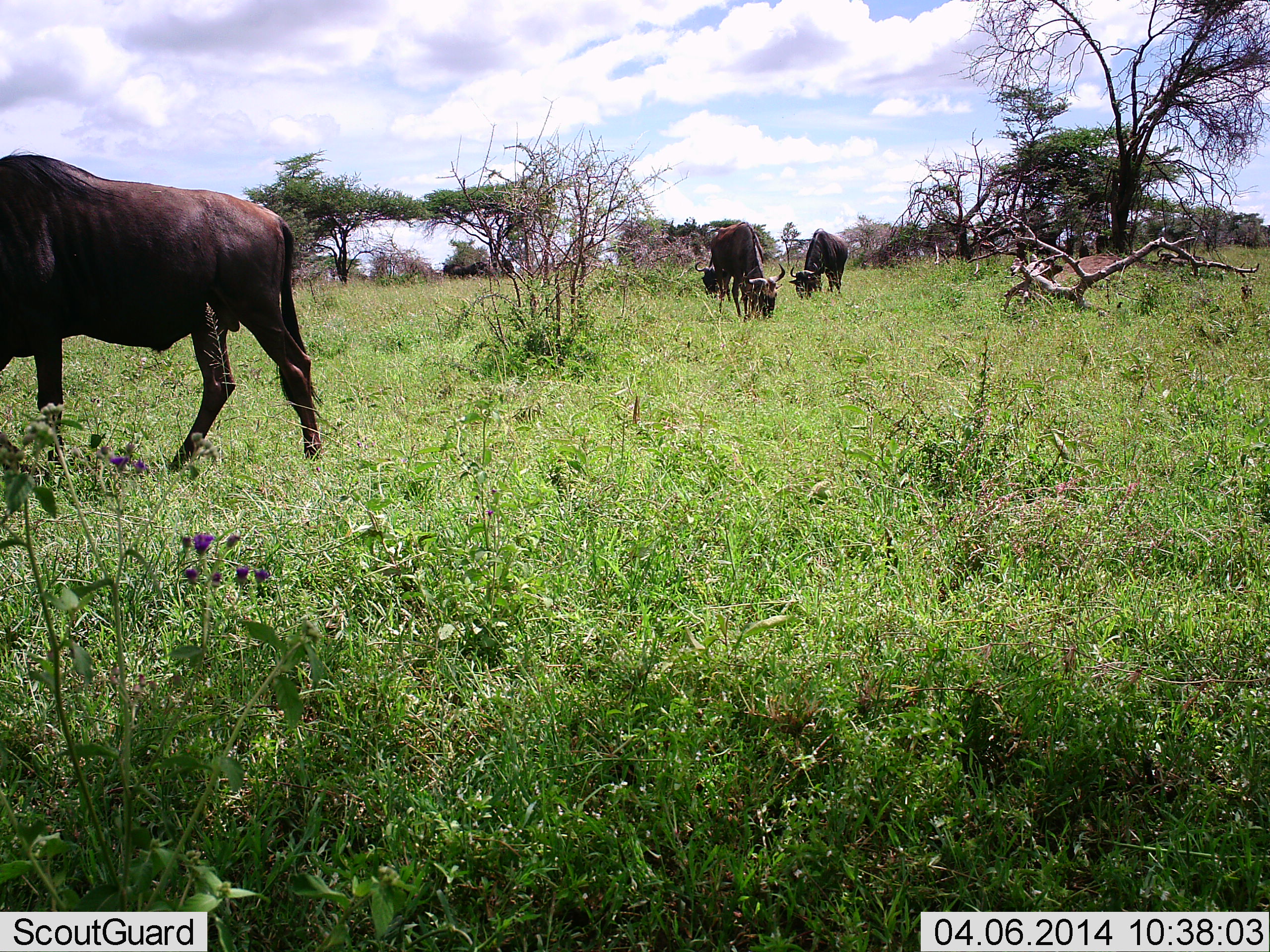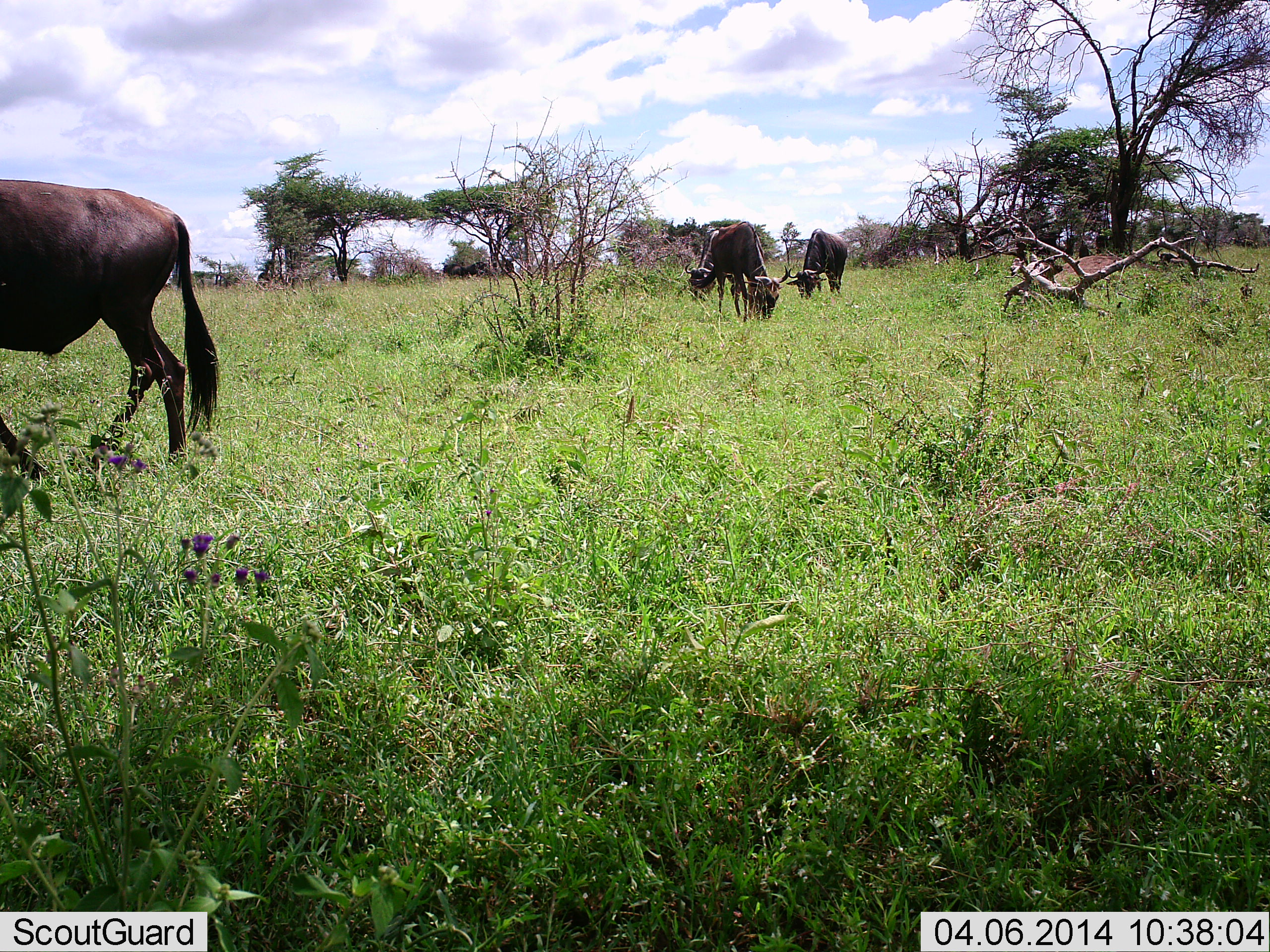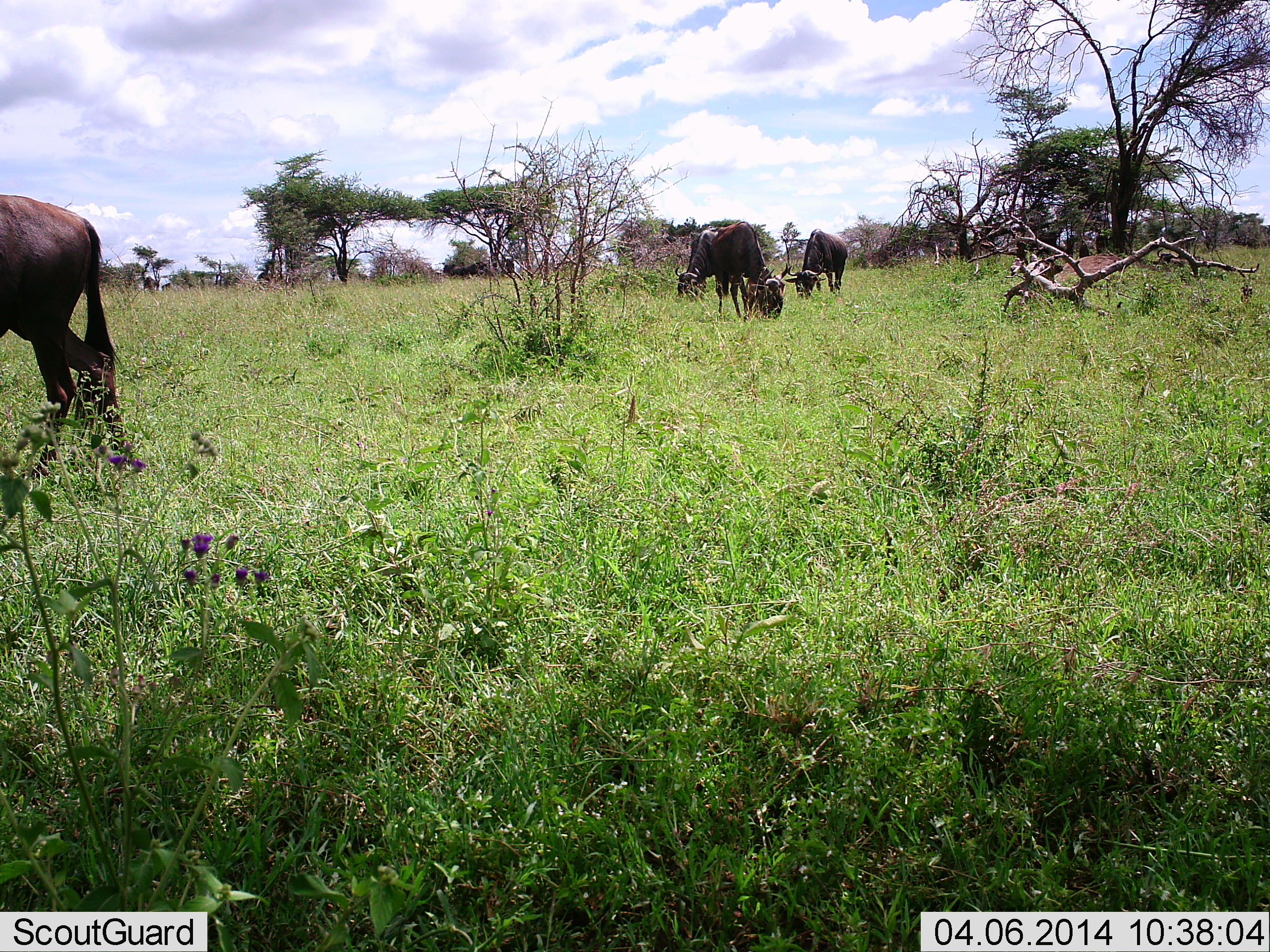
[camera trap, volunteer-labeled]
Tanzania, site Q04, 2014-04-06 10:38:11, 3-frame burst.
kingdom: Animalia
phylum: Chordata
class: Mammalia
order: Artiodactyla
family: Bovidae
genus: Connochaetes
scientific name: Connochaetes taurinus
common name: blue wildebeest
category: wildebeest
Wildebeest (blue wildebeest) (Connochaetes taurinus), count 4. Behavior (volunteer vote fractions): standing 25%, resting 0%, moving 34%, interacting 0%. Young present (vote fraction): 2%. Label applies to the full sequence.